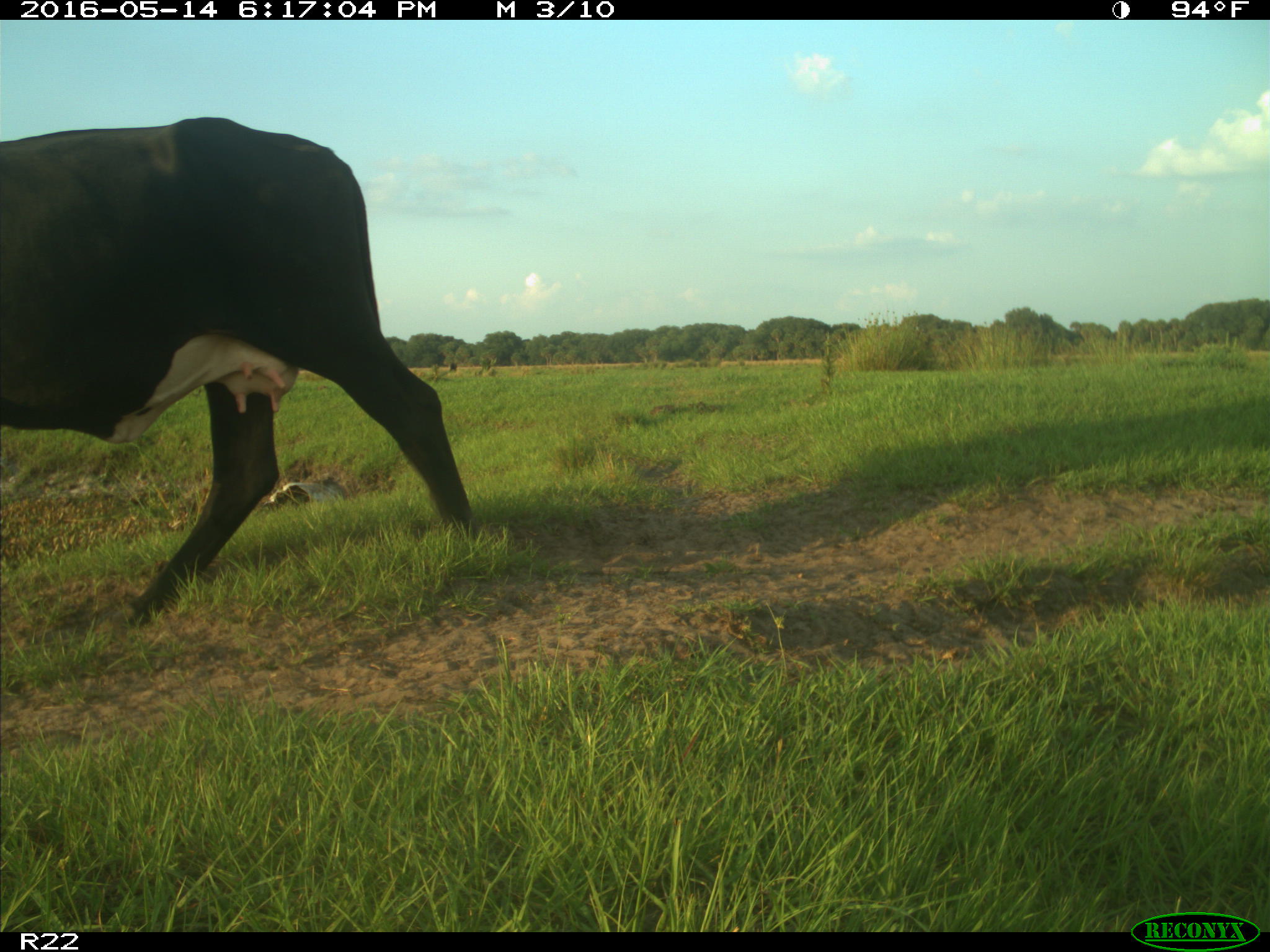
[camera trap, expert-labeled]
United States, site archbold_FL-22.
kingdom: Animalia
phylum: Chordata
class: Mammalia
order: Artiodactyla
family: Bovidae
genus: Bos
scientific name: Bos taurus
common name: domestic cow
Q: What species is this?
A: Bos taurus (domestic cow).